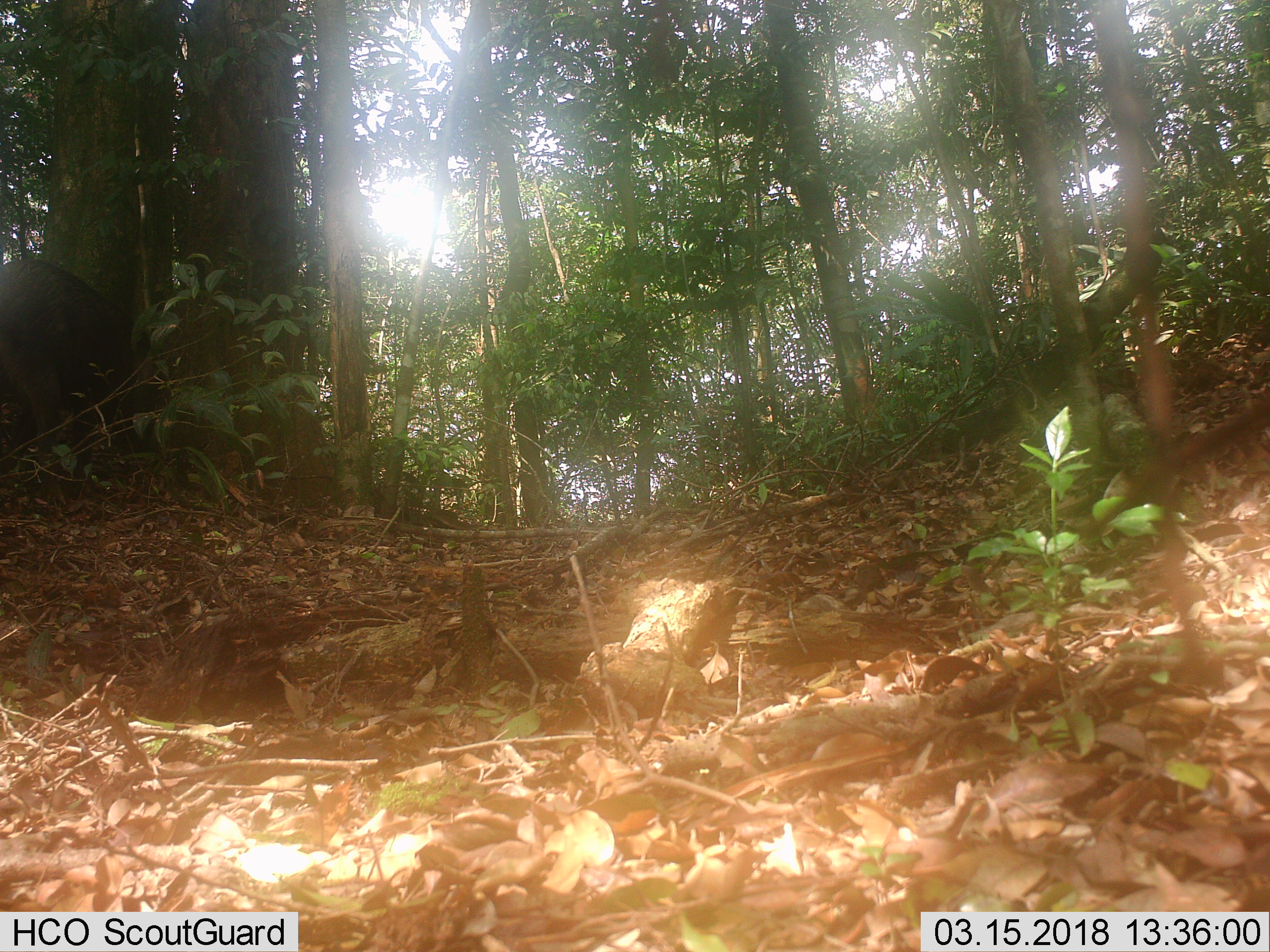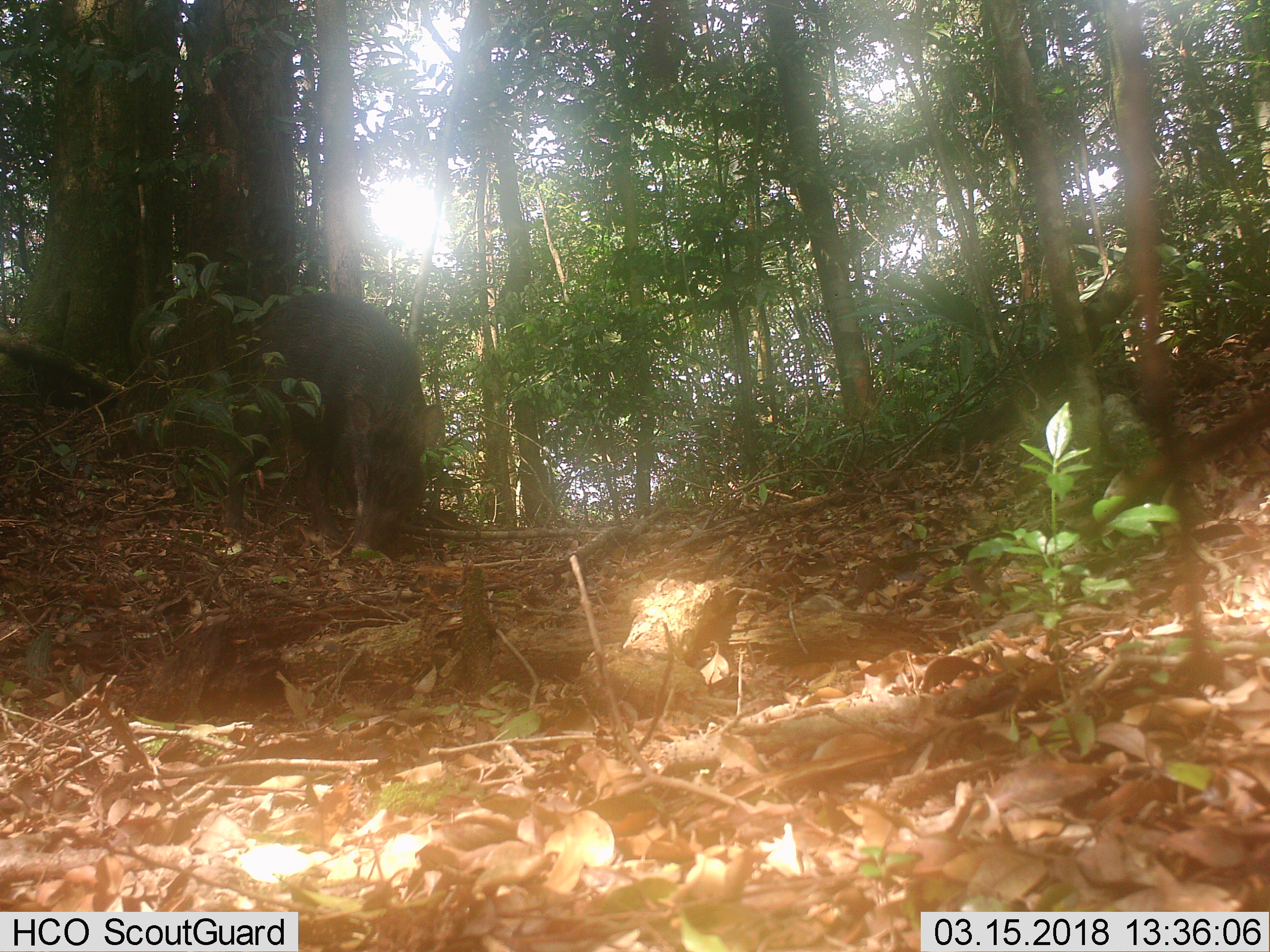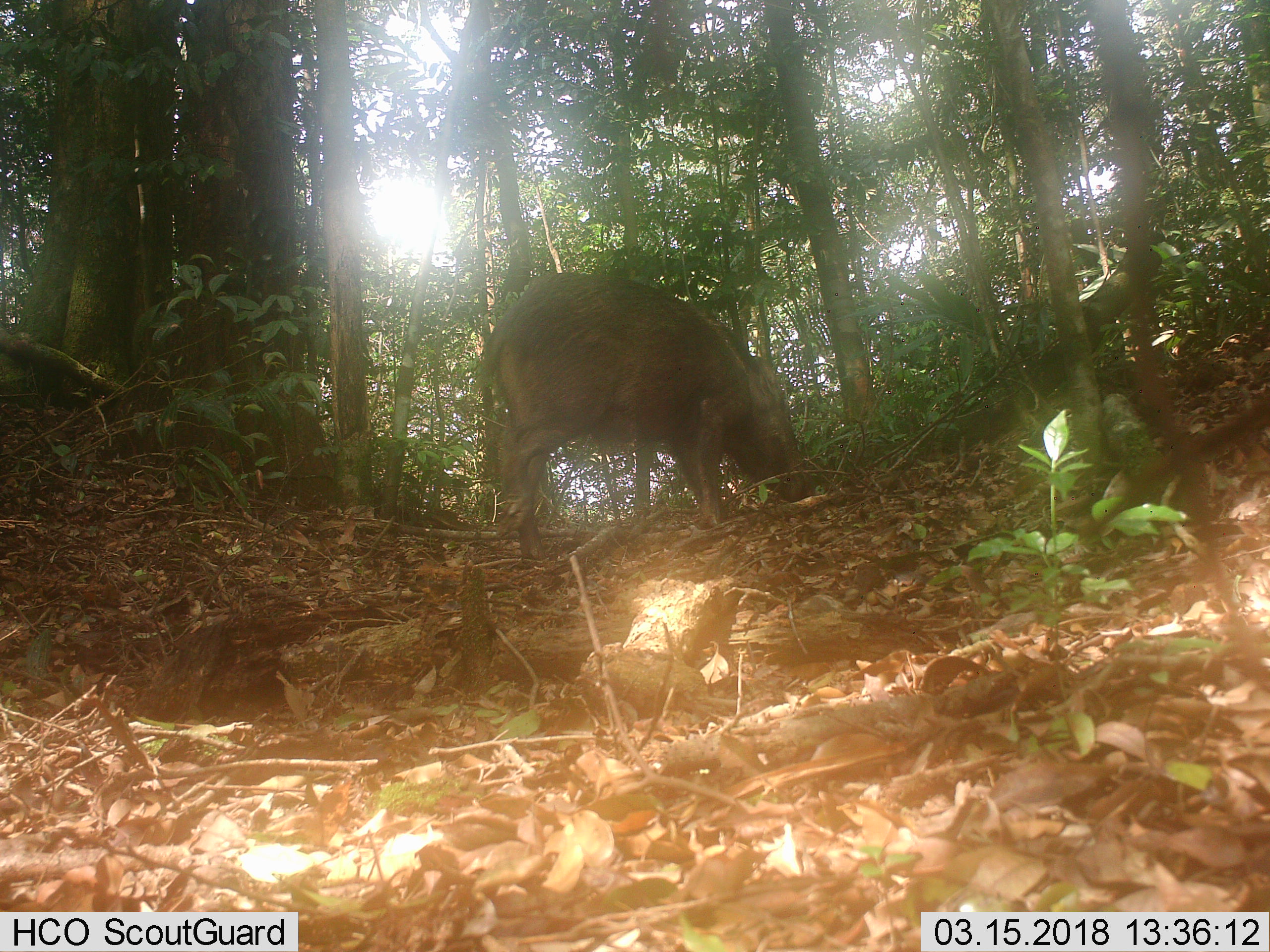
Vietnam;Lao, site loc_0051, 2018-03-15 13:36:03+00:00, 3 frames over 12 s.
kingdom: Animalia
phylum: Chordata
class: Mammalia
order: Artiodactyla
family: Suidae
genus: Sus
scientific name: Sus scrofa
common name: eurasian wild pig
Eurasian wild pig (Sus scrofa). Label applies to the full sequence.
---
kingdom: Animalia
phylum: Chordata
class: Aves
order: Galliformes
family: Phasianidae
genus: Gallus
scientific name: Gallus gallus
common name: red junglefowl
Red junglefowl (Gallus gallus). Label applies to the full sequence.